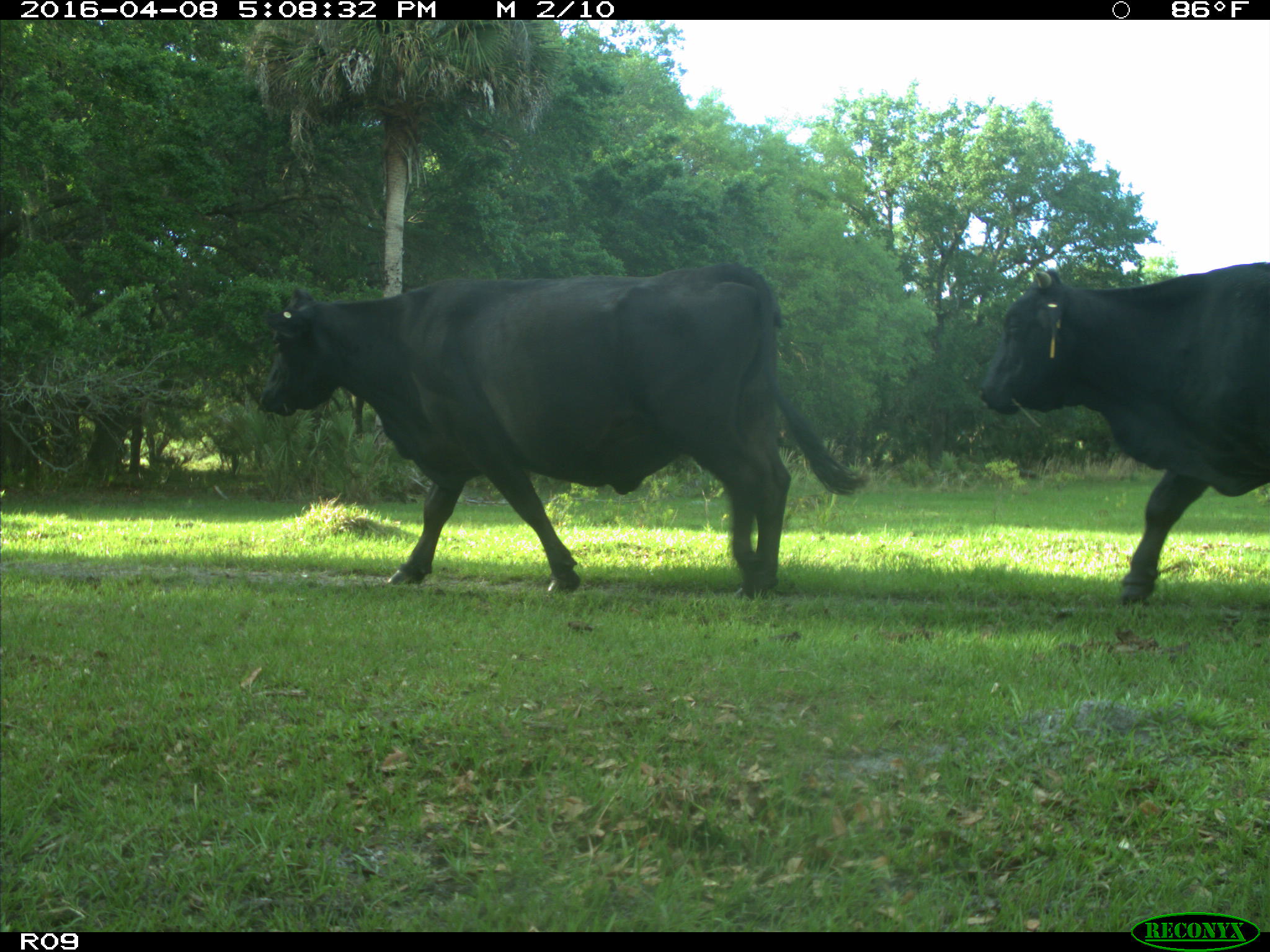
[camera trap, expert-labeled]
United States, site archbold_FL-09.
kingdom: Animalia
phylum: Chordata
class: Mammalia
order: Artiodactyla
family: Bovidae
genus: Bos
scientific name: Bos taurus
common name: domestic cow